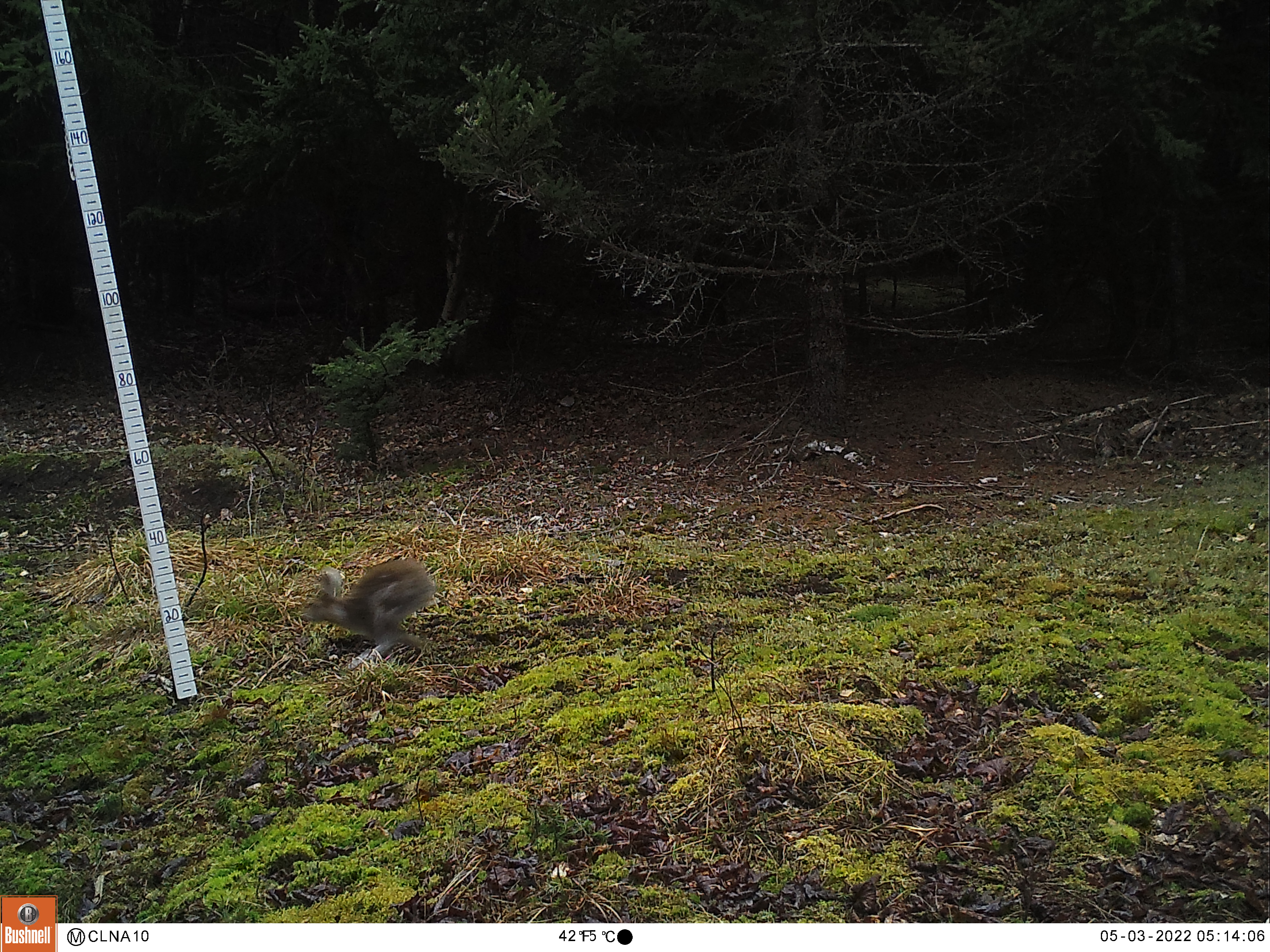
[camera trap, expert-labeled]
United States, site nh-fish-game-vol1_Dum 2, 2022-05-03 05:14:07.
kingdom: Animalia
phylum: Chordata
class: Mammalia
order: Lagomorpha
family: Leporidae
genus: Lepus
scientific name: Lepus americanus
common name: snowshoe hare